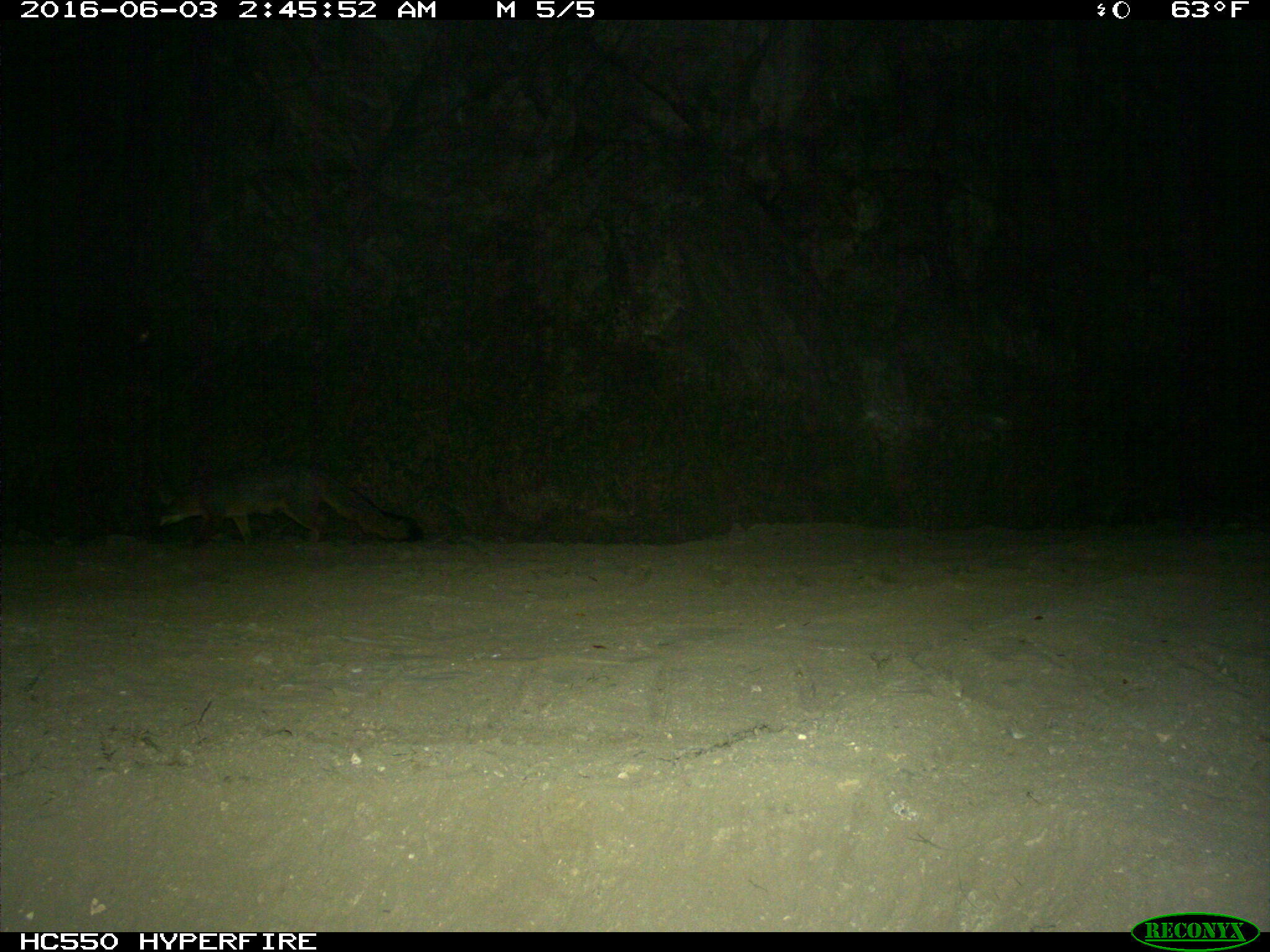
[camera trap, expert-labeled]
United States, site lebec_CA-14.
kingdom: Animalia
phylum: Chordata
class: Mammalia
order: Carnivora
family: Canidae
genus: Urocyon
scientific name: Urocyon cinereoargenteus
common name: gray fox